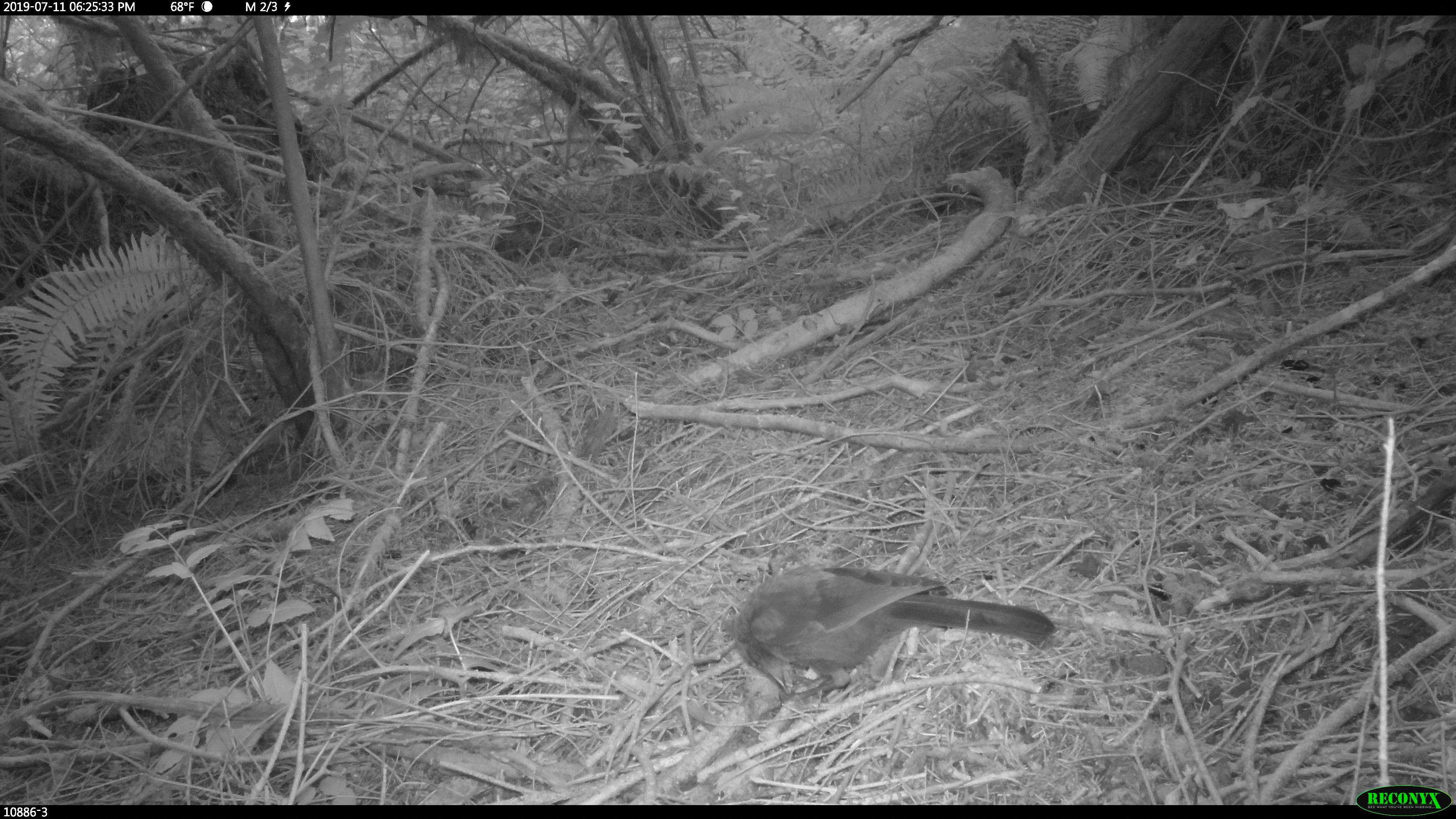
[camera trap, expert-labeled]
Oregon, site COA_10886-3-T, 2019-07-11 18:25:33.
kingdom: Animalia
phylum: Chordata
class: Aves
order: Passeriformes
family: Corvidae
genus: Cyanocitta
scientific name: Cyanocitta stelleri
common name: steller's jay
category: stellers jay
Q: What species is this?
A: Stellers jay (steller's jay) (Cyanocitta stelleri).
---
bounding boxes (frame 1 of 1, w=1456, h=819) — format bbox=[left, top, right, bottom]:
stellers jay: bbox=[725, 569, 1062, 701]